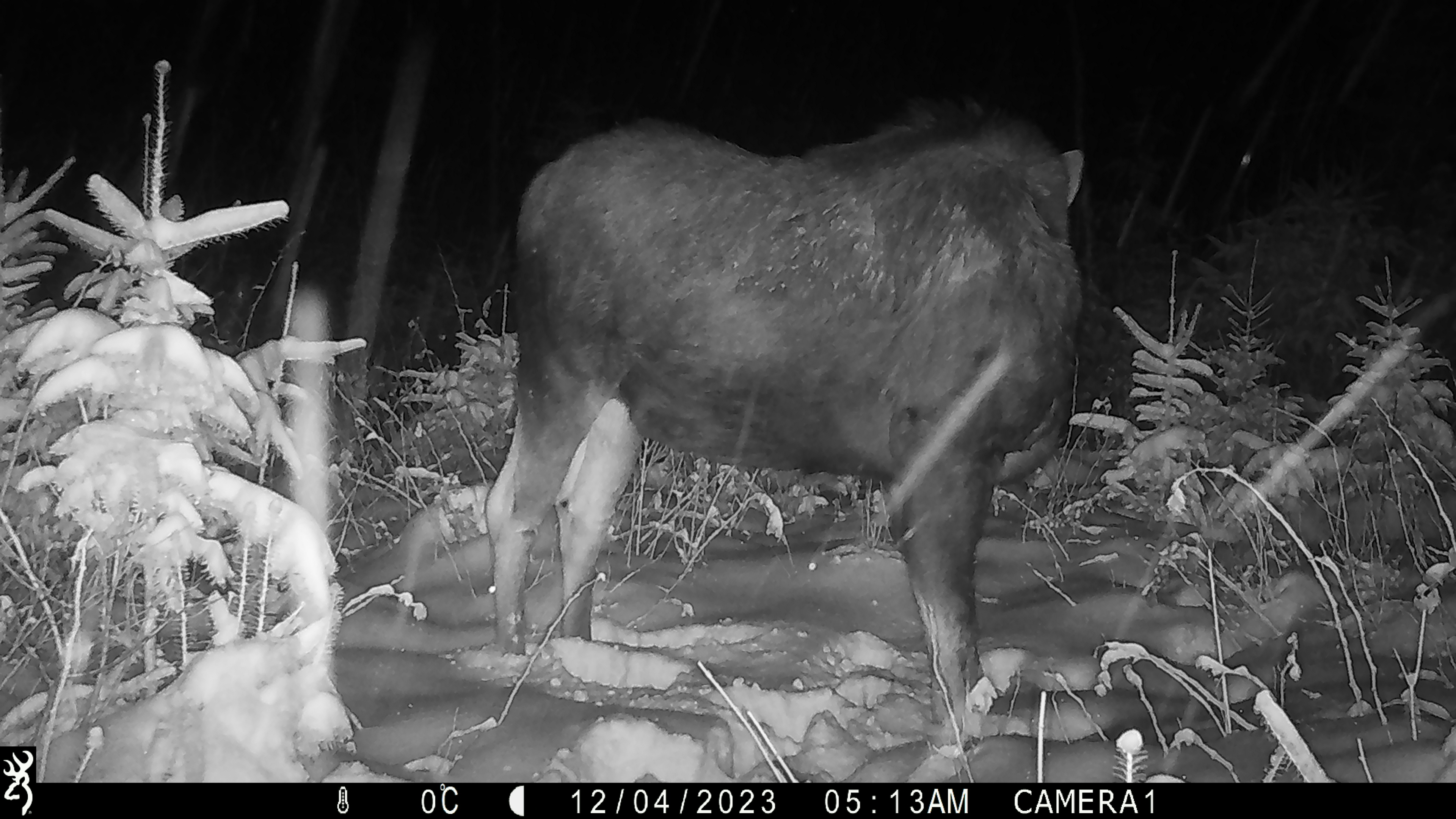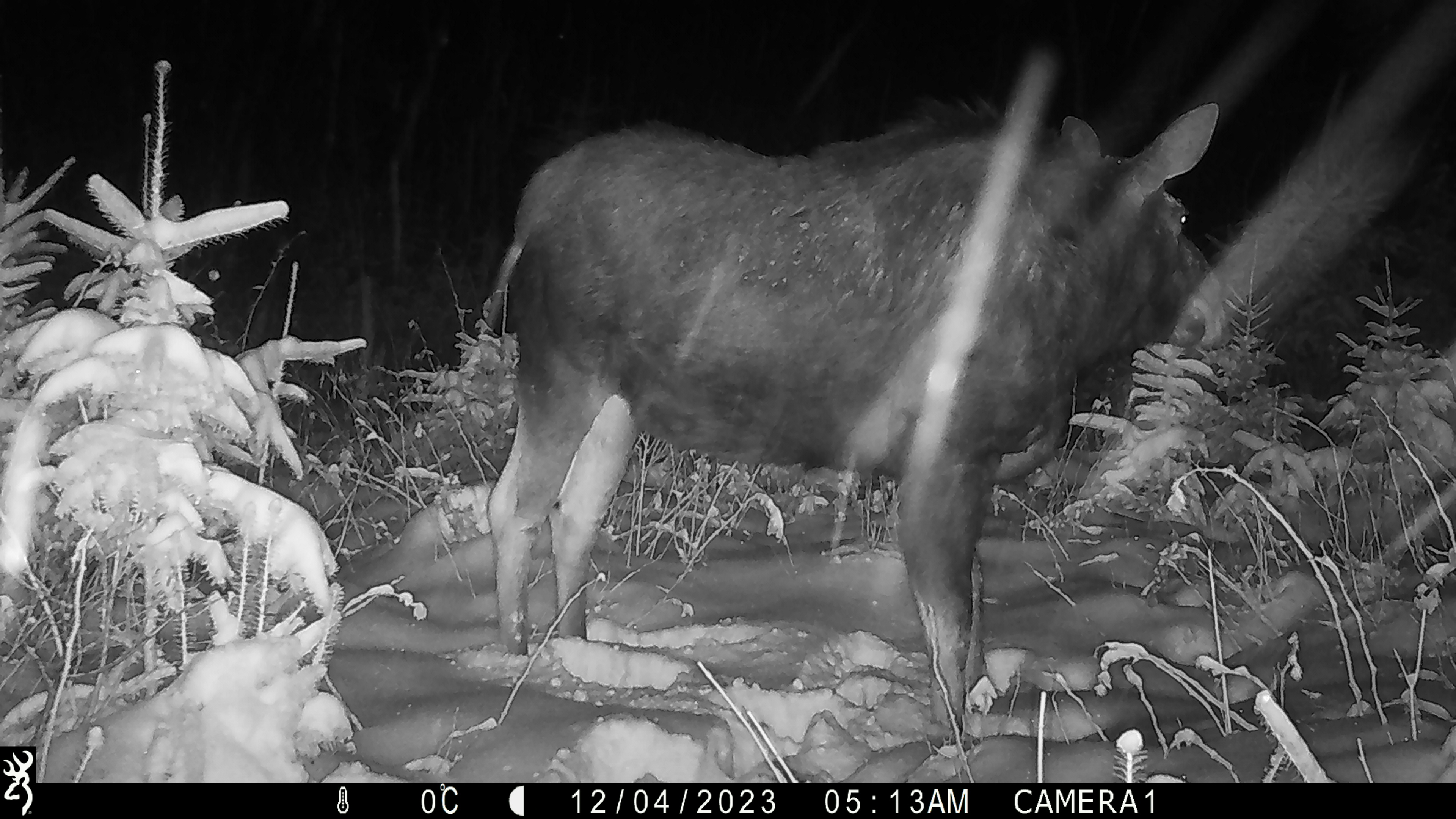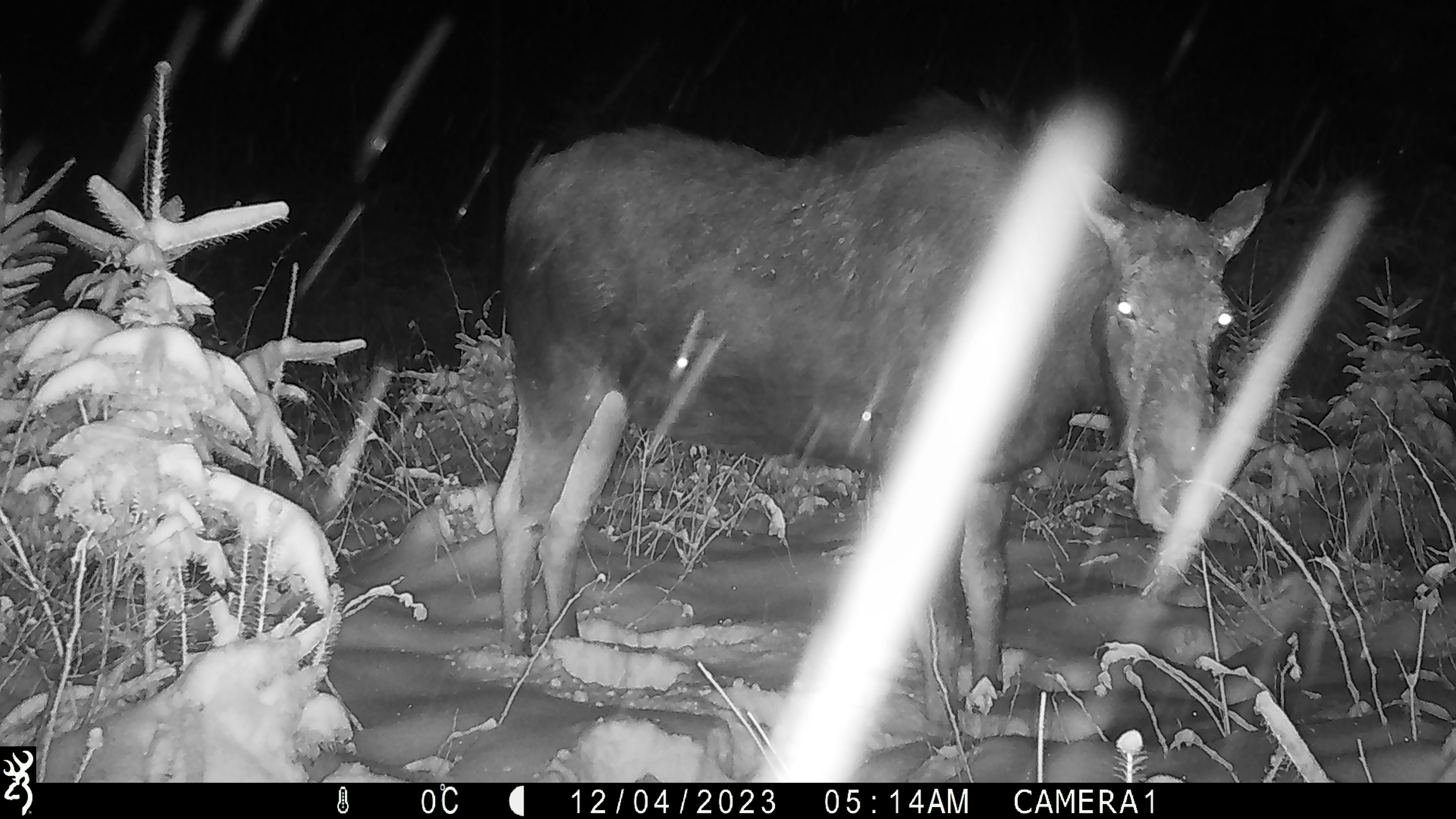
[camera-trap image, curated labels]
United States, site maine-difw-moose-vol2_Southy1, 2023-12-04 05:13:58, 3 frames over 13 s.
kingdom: Animalia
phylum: Chordata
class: Mammalia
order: Artiodactyla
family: Cervidae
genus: Alces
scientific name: Alces alces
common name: moose